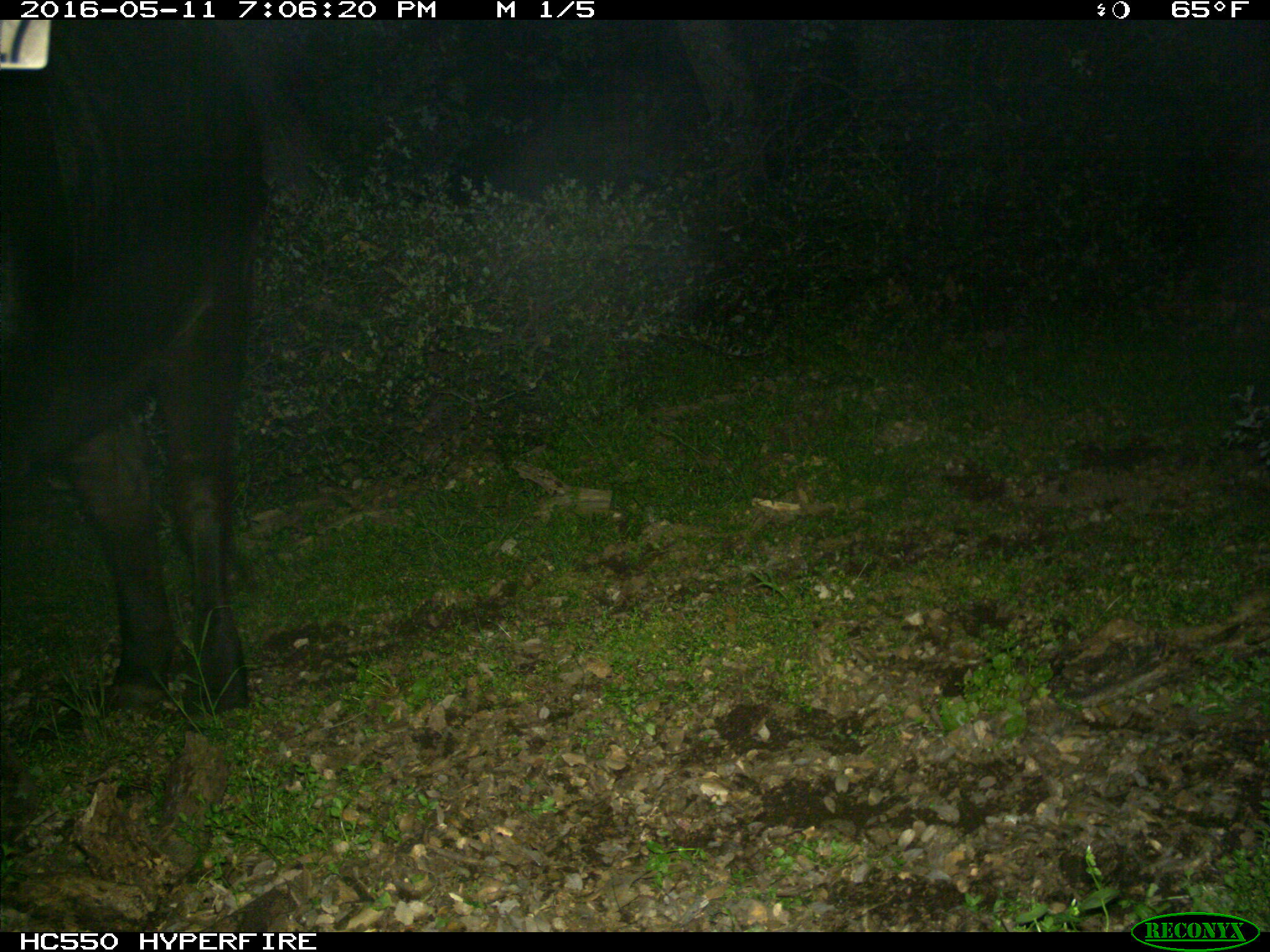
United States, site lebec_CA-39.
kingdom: Animalia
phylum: Chordata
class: Mammalia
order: Artiodactyla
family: Bovidae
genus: Bos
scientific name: Bos taurus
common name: domestic cow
Bos taurus (domestic cow).